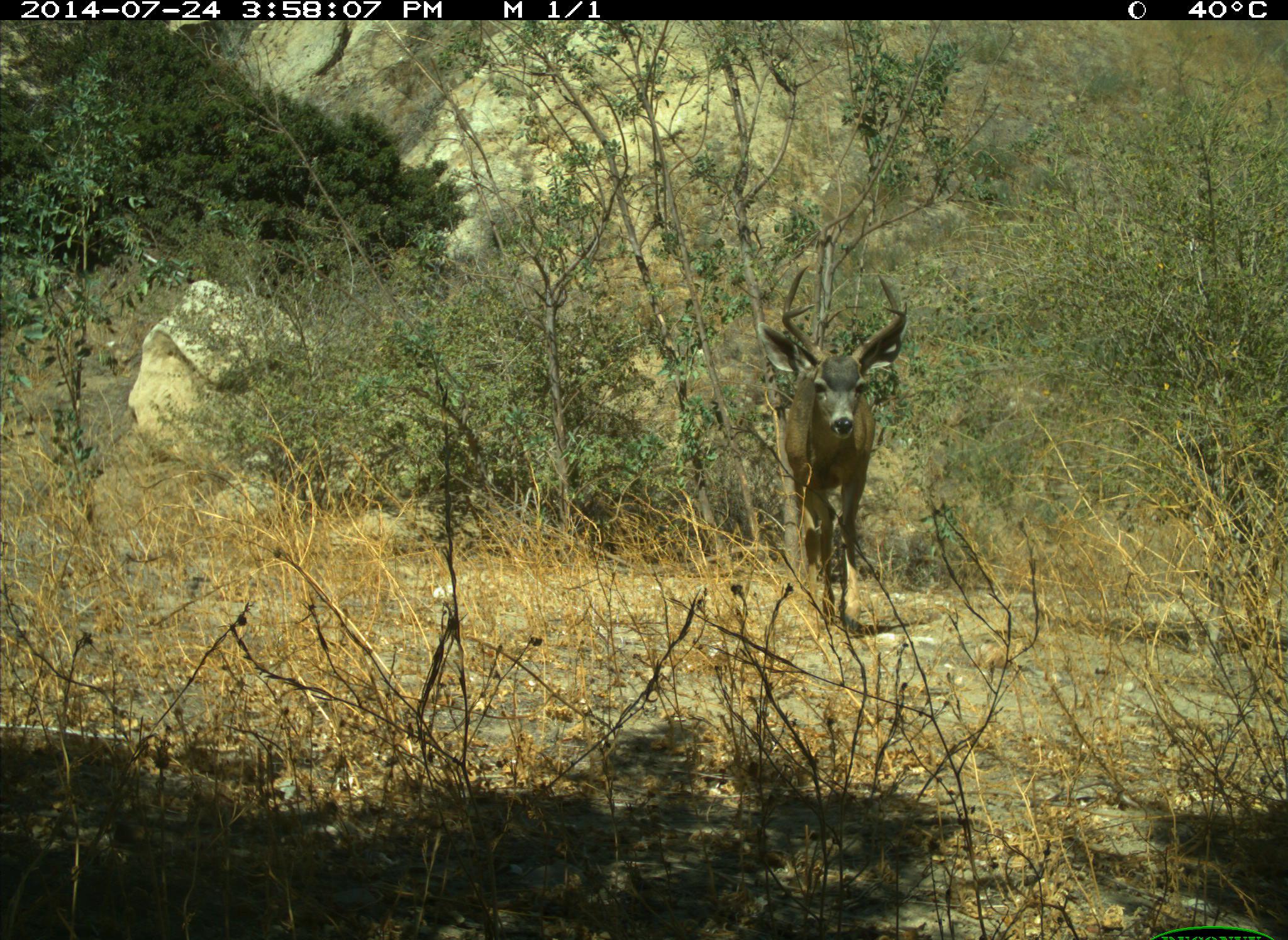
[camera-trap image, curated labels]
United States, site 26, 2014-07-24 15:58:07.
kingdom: Animalia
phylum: Chordata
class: Mammalia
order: Artiodactyla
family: Cervidae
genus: Odocoileus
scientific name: Odocoileus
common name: deer